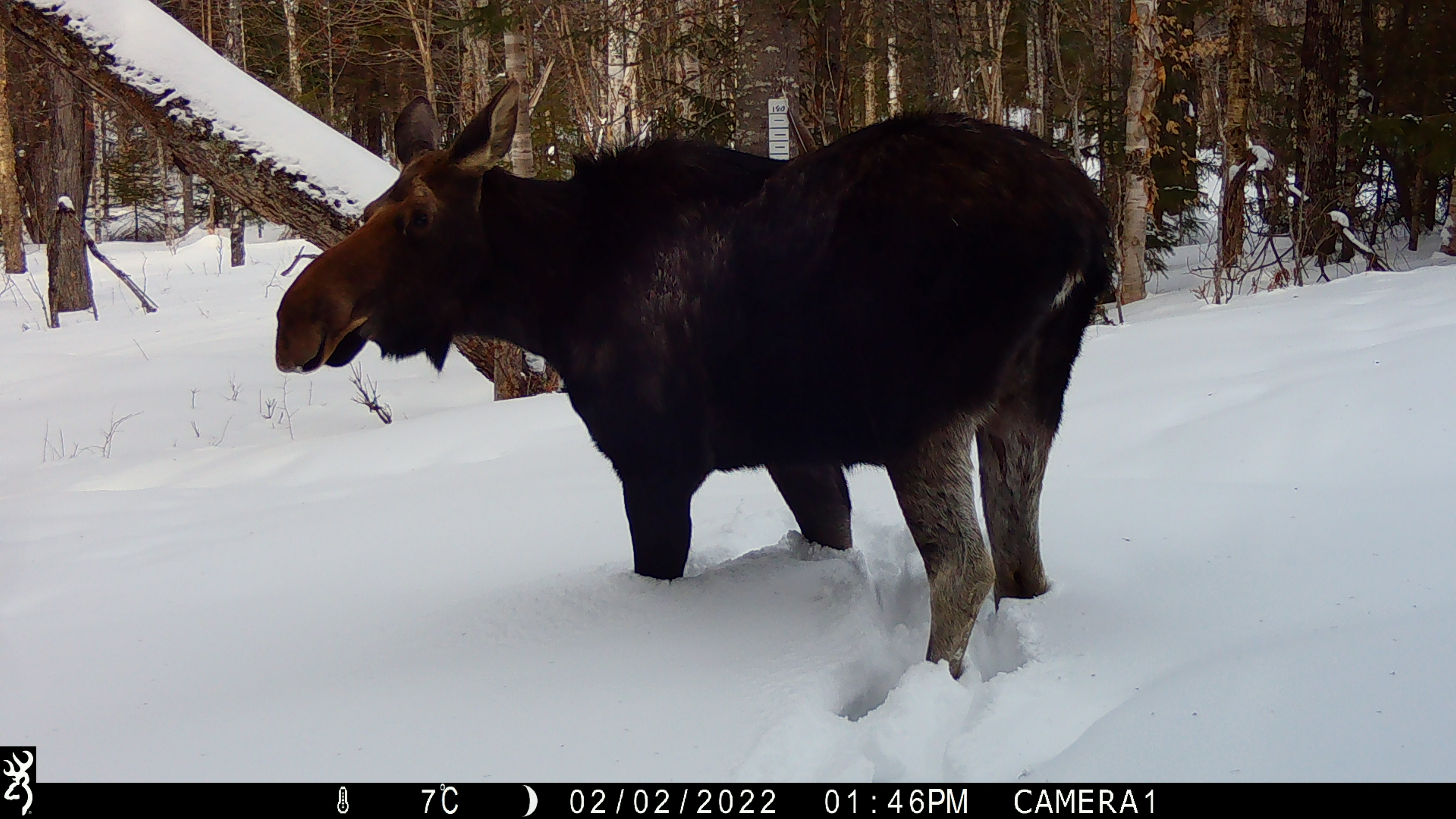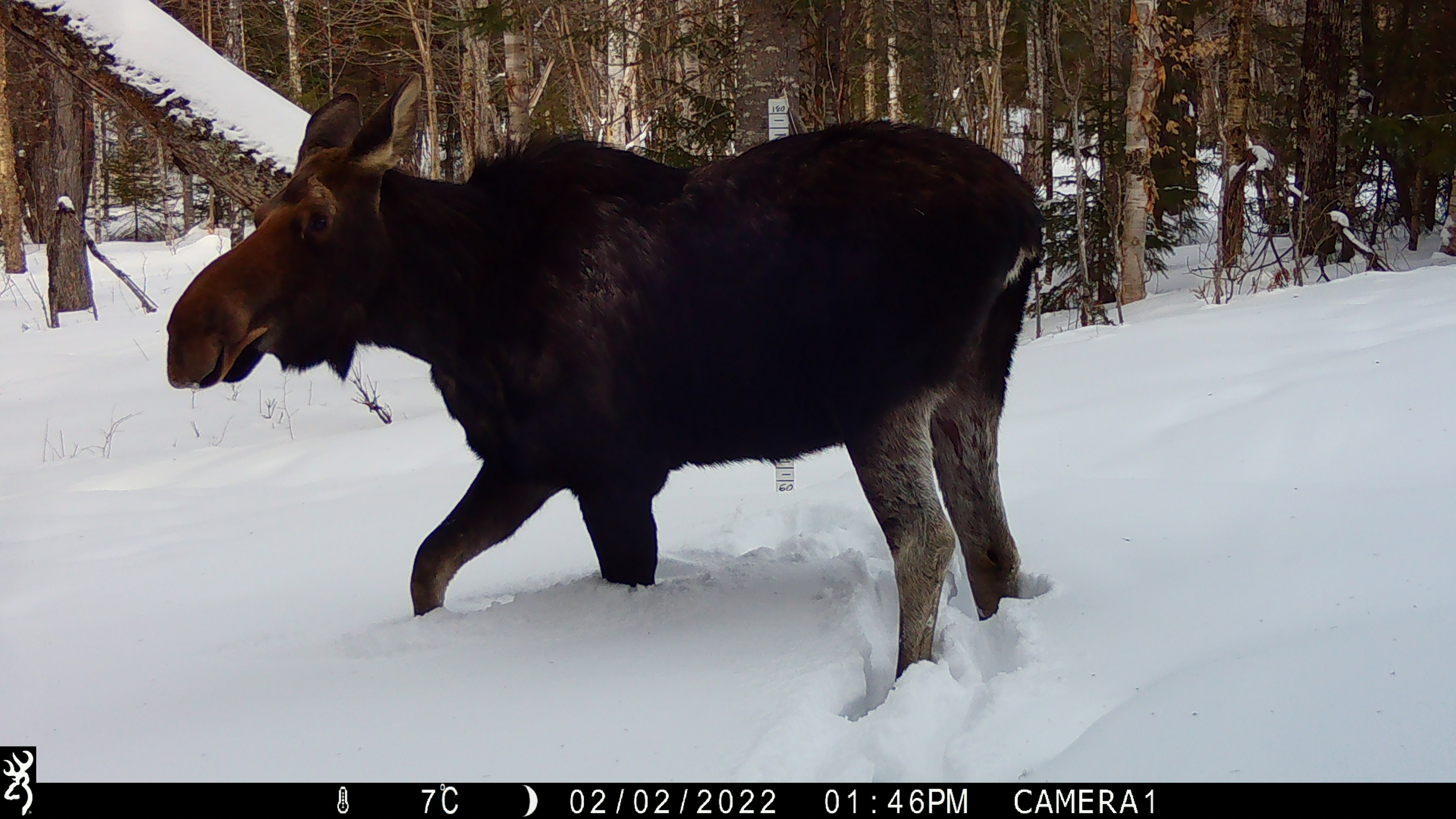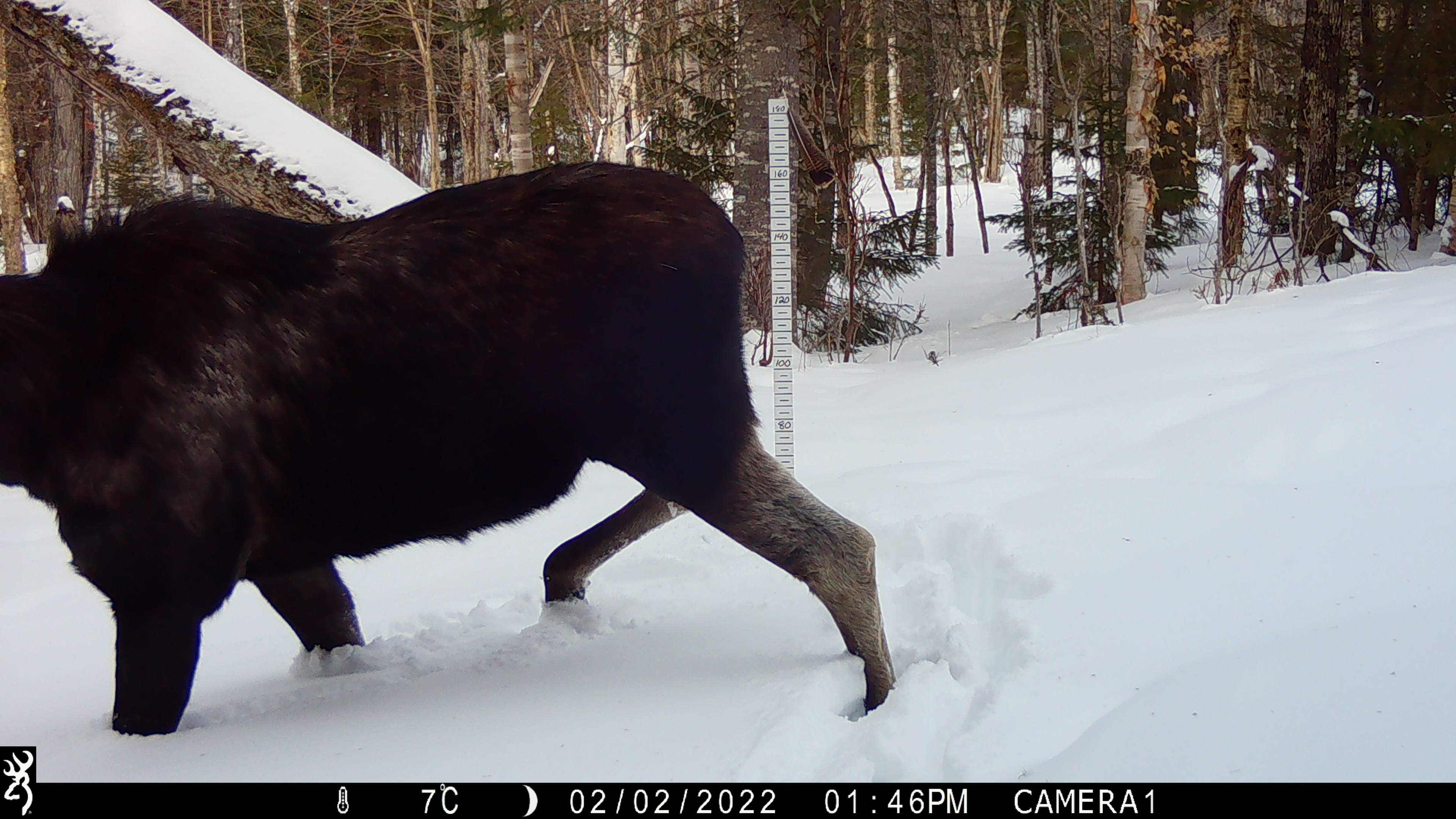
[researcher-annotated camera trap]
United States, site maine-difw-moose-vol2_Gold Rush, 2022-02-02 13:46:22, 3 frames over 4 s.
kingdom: Animalia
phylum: Chordata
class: Mammalia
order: Artiodactyla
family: Cervidae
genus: Alces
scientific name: Alces alces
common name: moose